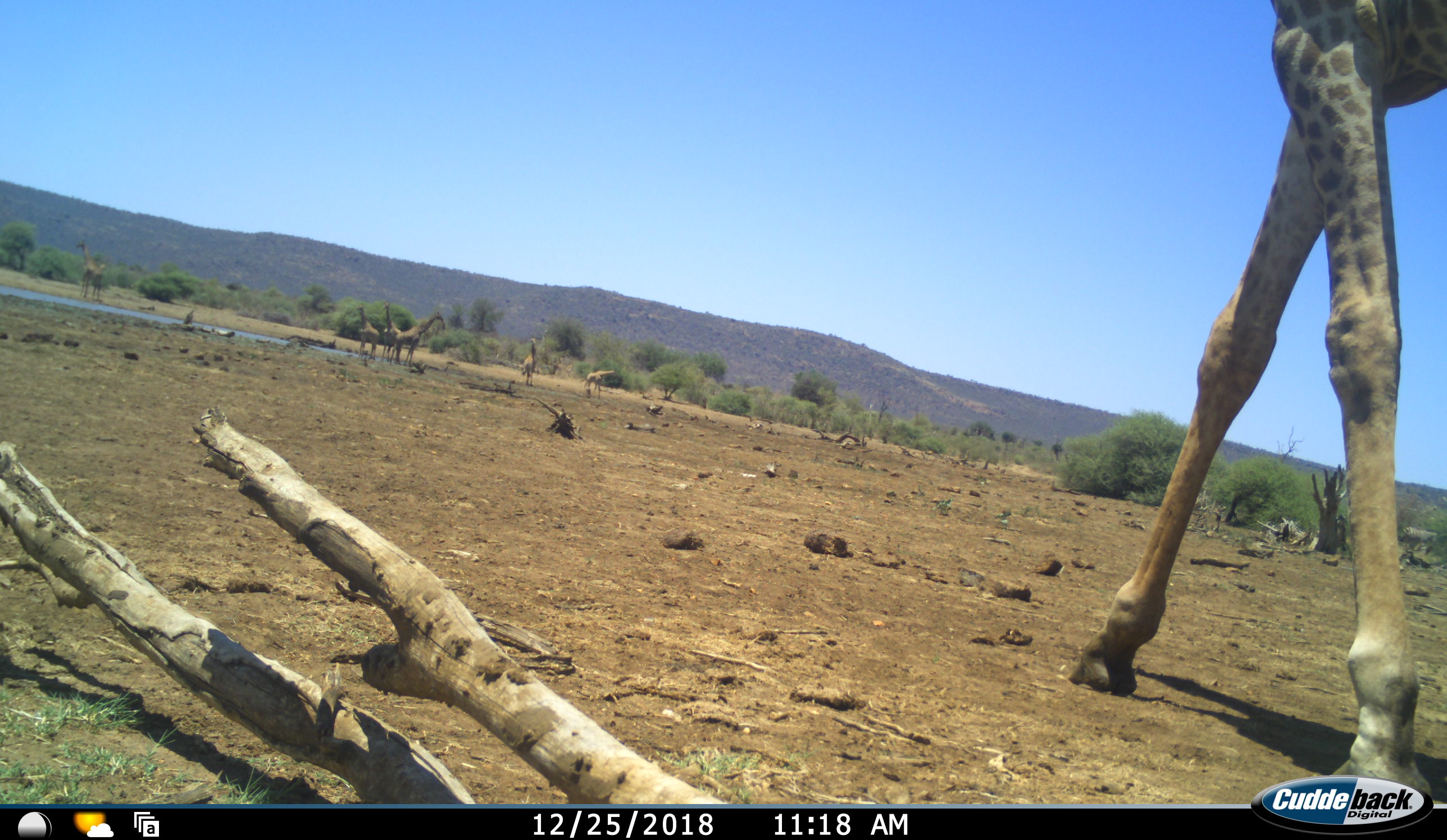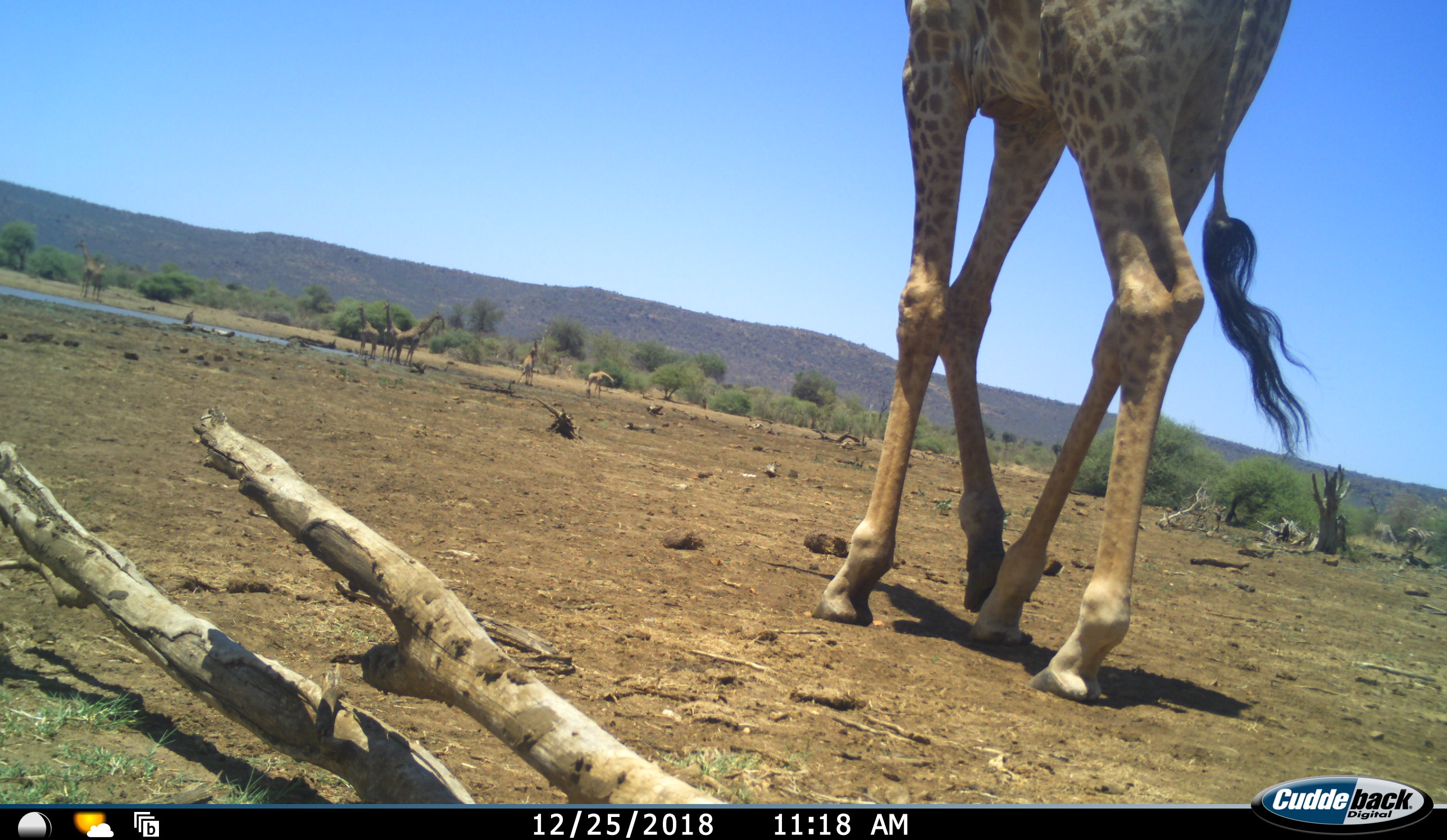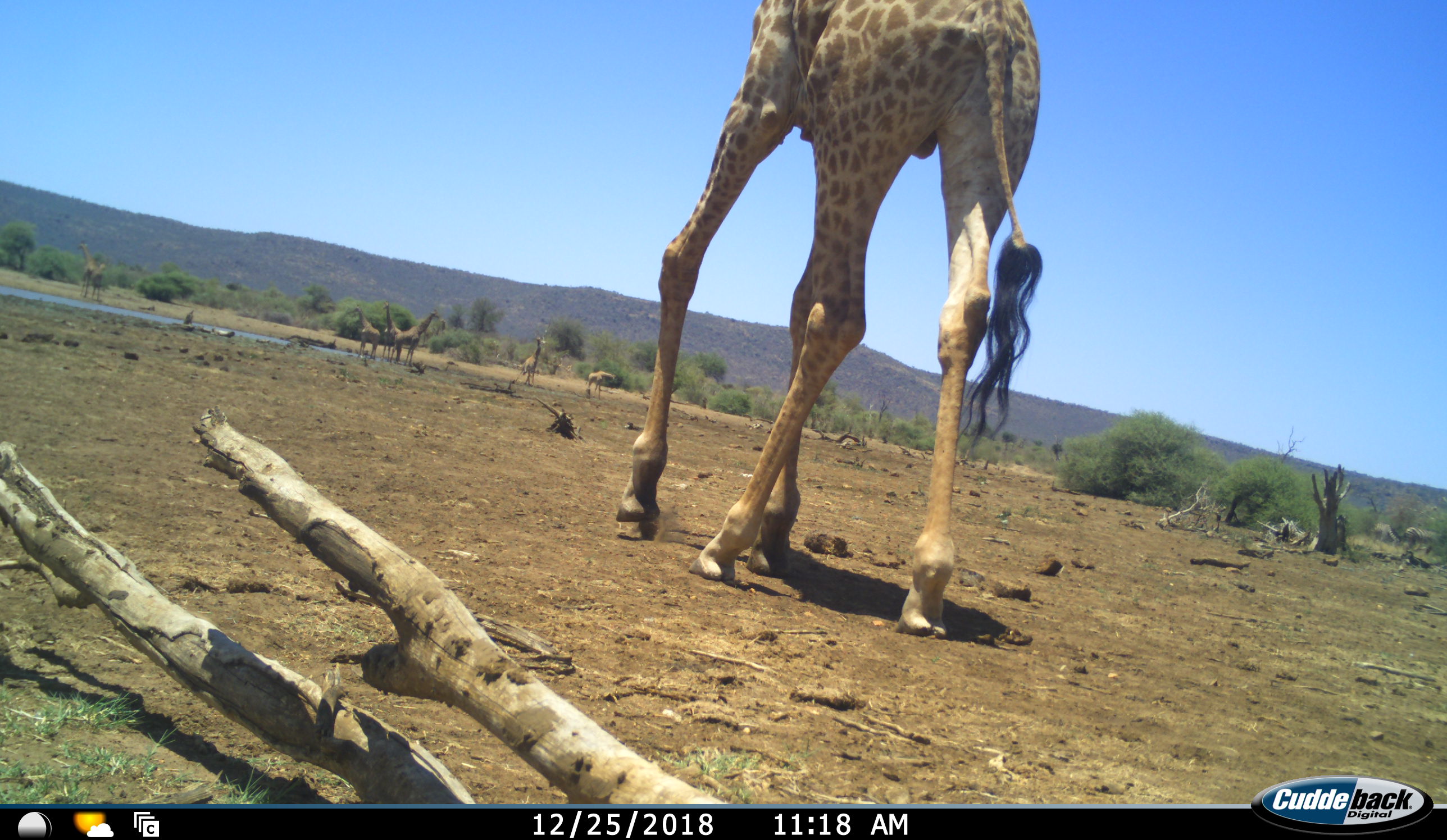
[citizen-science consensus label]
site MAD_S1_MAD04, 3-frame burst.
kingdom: Animalia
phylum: Chordata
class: Mammalia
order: Artiodactyla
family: Giraffidae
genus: Giraffa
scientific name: Giraffa camelopardalis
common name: giraffe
Giraffe (Giraffa camelopardalis), count 7. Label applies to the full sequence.